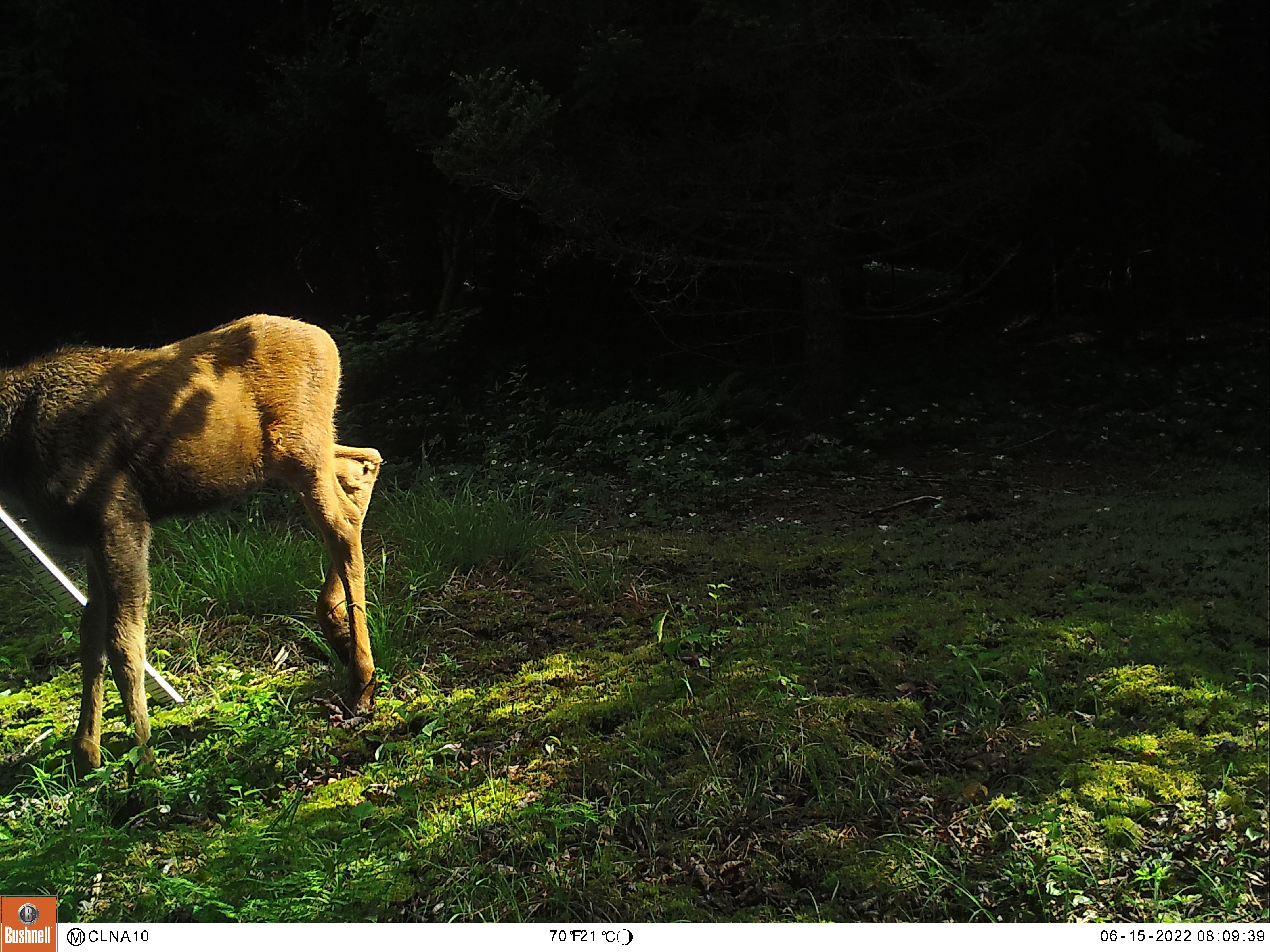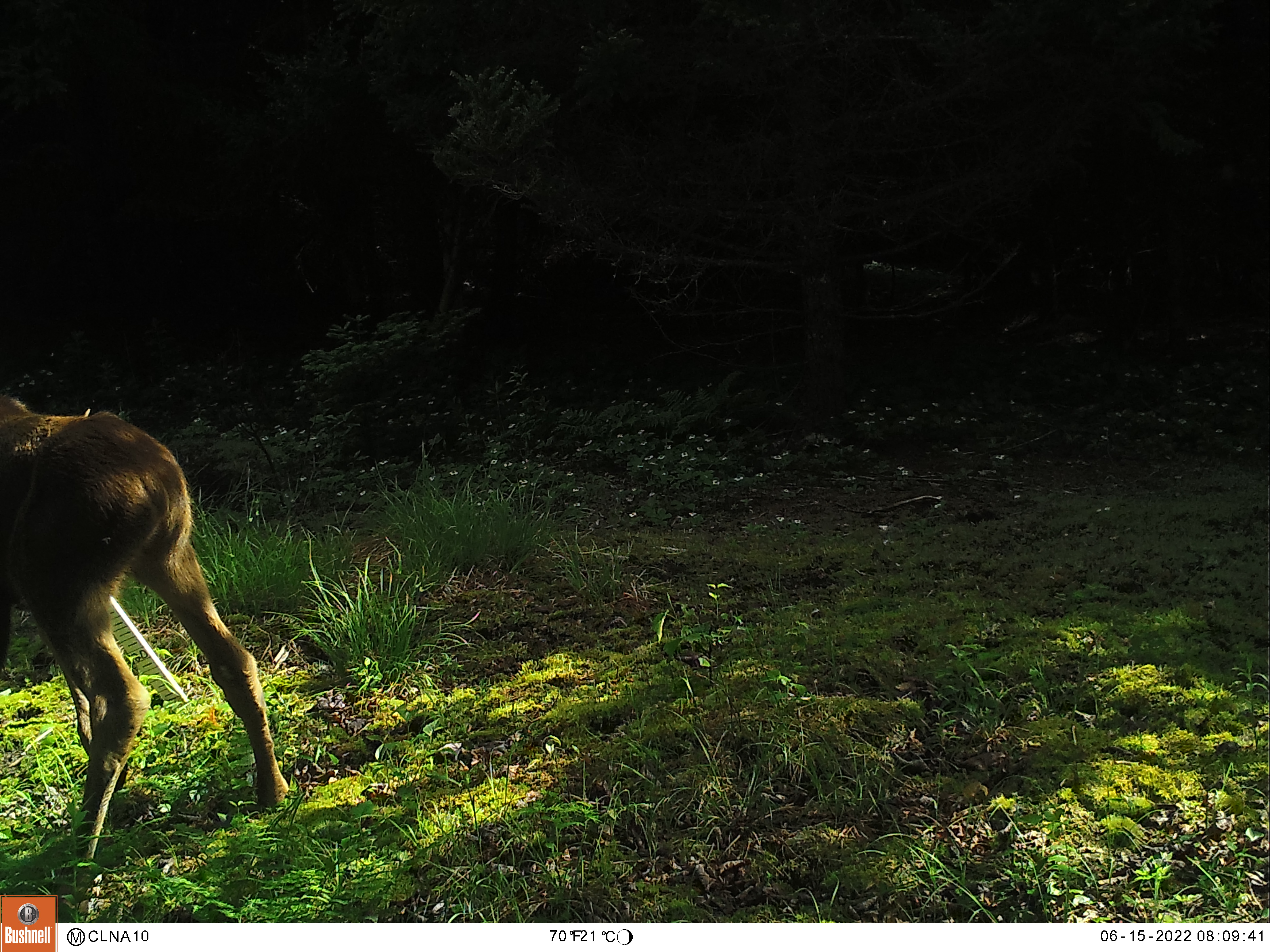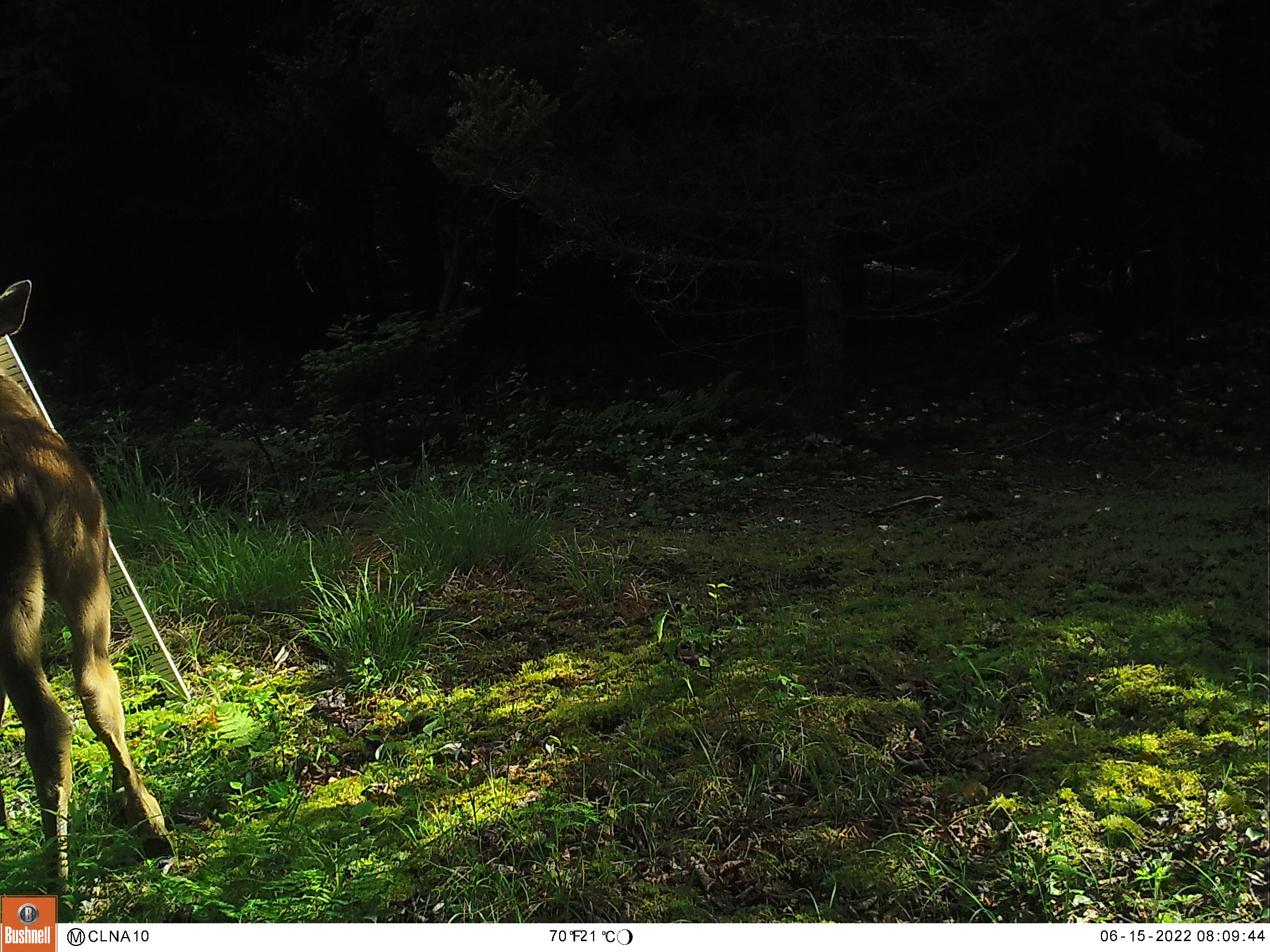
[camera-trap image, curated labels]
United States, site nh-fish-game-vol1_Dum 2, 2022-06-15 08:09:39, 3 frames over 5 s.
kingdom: Animalia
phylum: Chordata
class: Mammalia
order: Artiodactyla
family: Cervidae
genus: Alces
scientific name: Alces alces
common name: moose